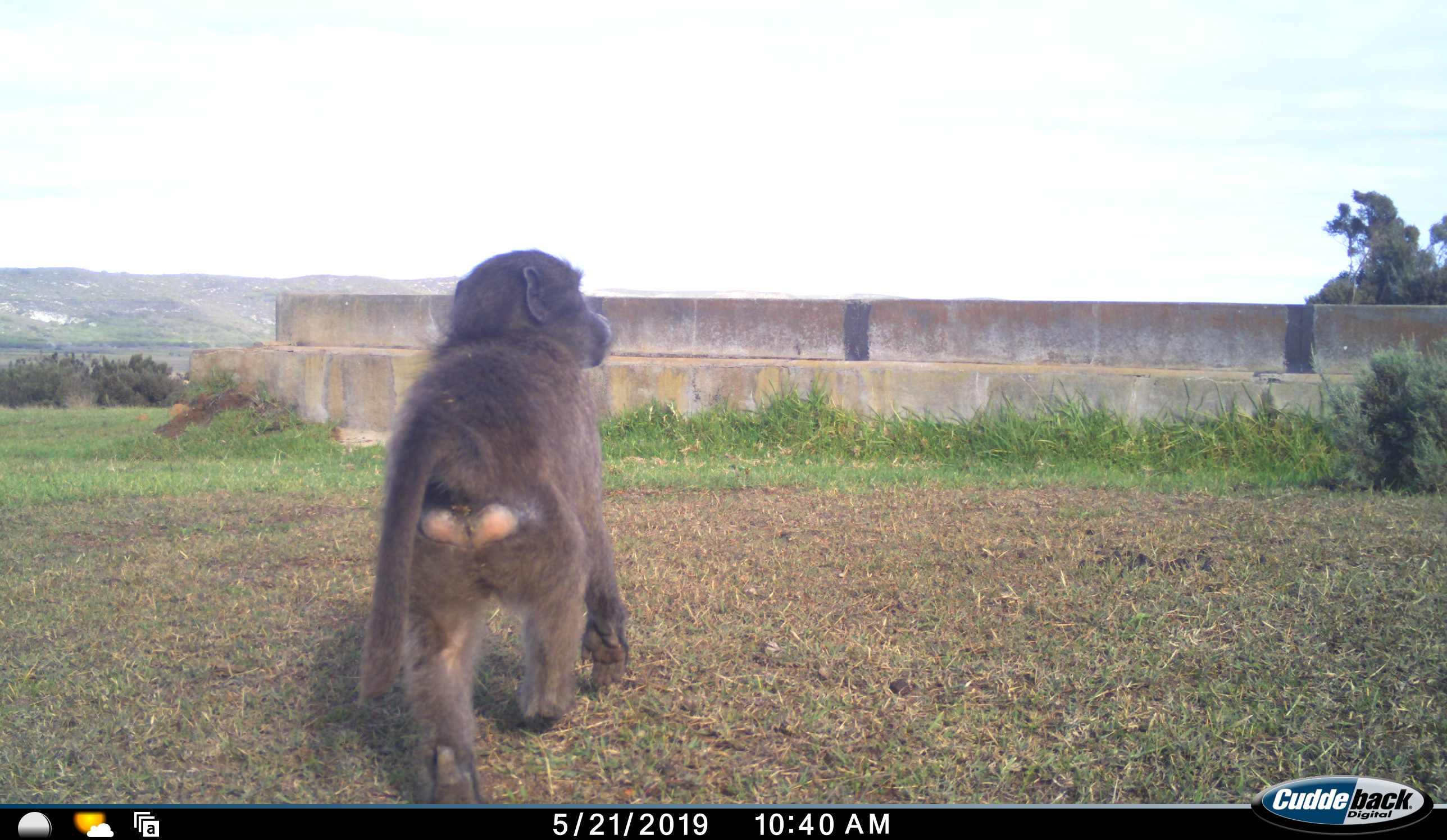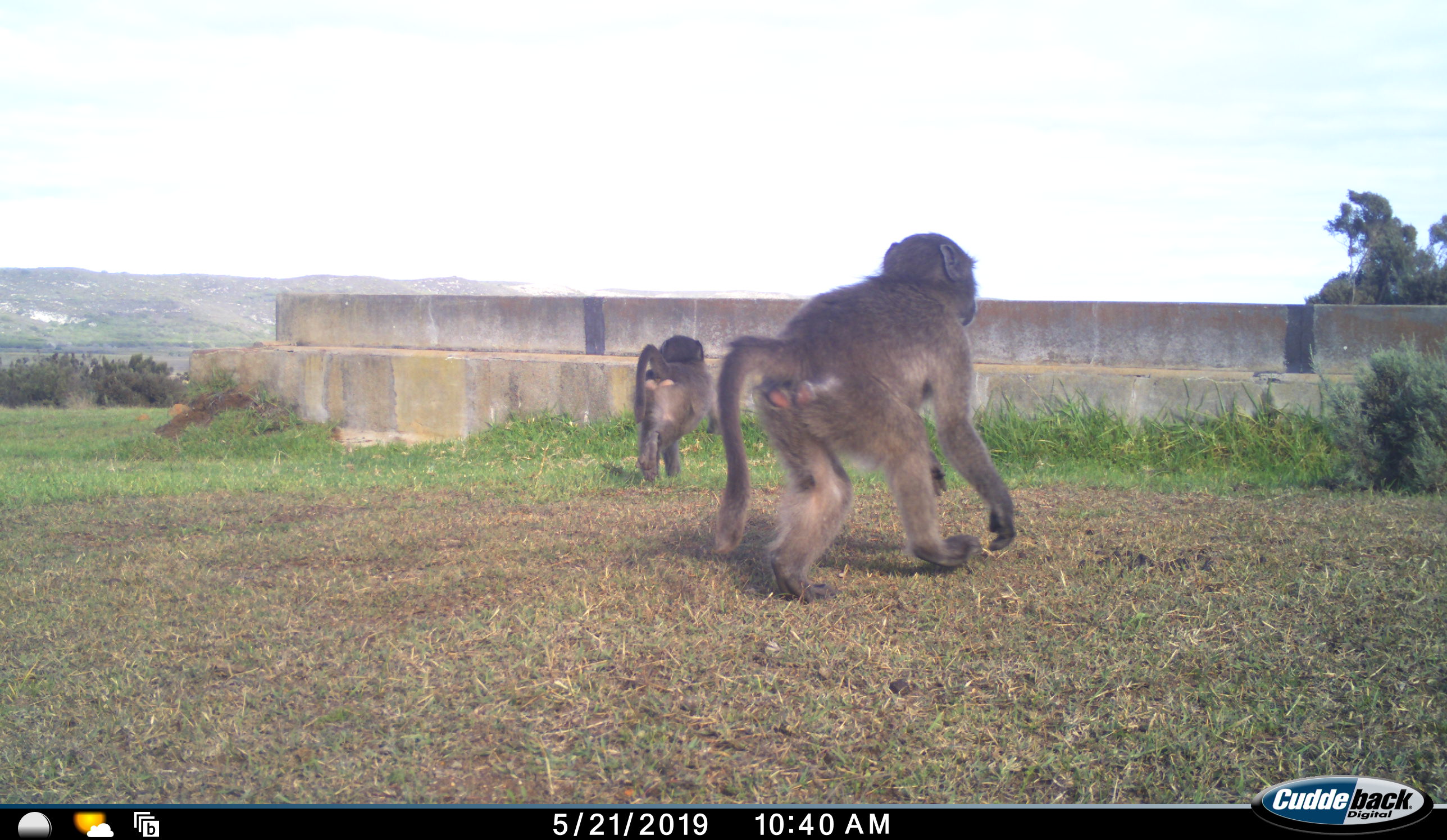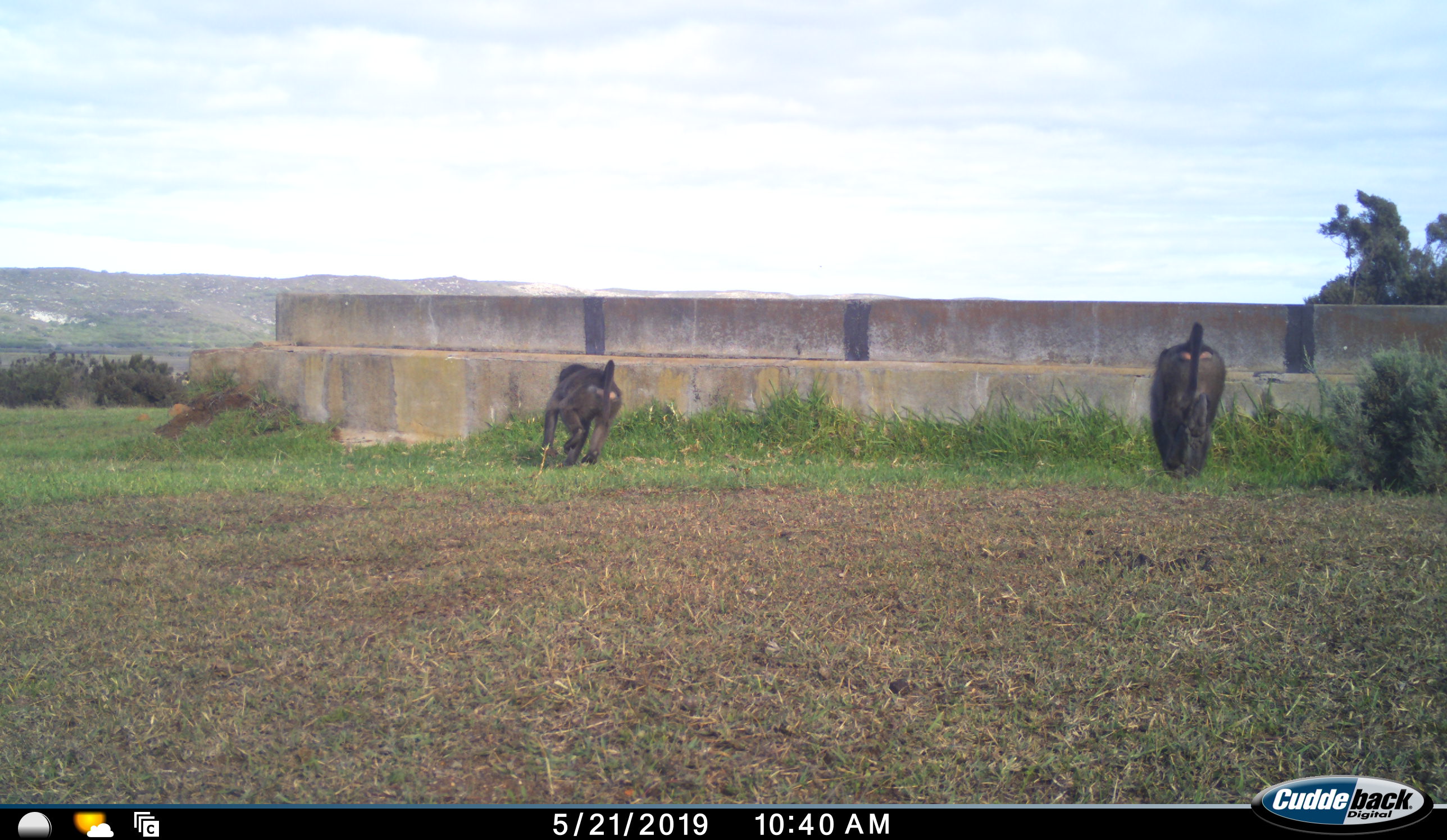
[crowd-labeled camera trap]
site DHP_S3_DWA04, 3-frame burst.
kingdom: Animalia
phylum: Chordata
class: Mammalia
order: Primates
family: Cercopithecidae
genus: Papio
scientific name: Papio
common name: baboon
Baboon (Papio), count 2. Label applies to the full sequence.